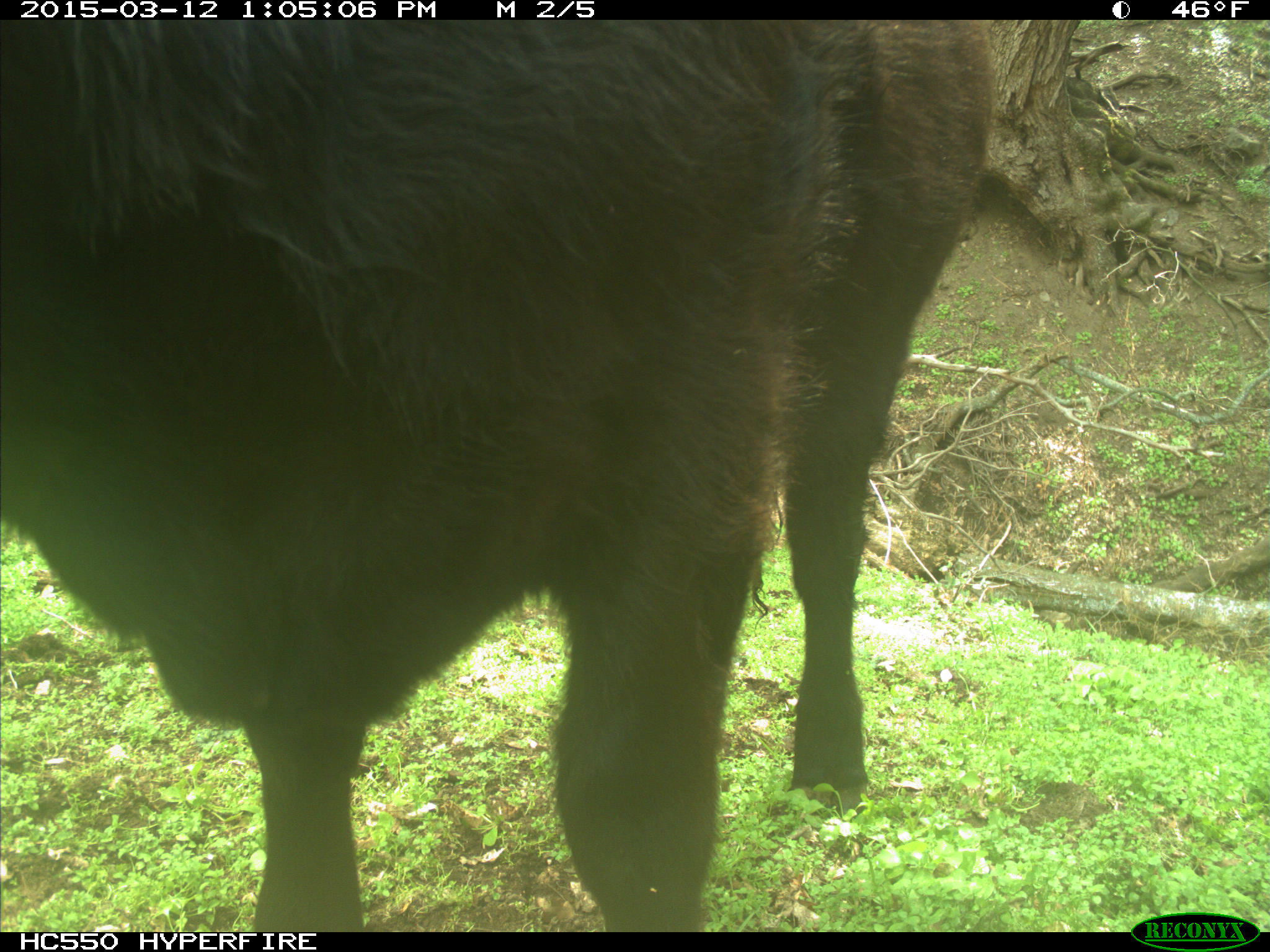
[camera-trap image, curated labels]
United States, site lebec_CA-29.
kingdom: Animalia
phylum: Chordata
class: Mammalia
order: Artiodactyla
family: Bovidae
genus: Bos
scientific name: Bos taurus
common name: domestic cow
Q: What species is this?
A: Bos taurus (domestic cow).